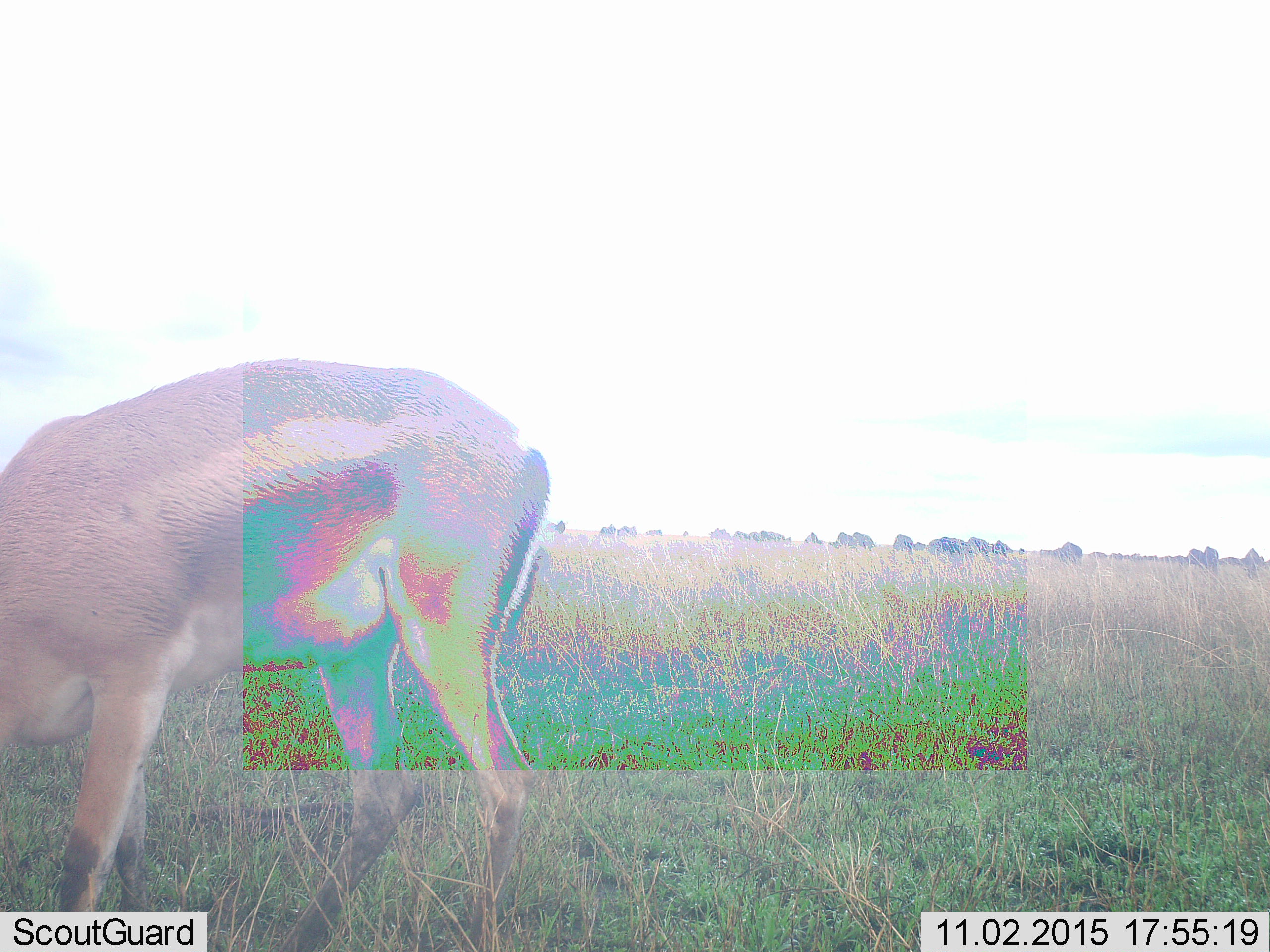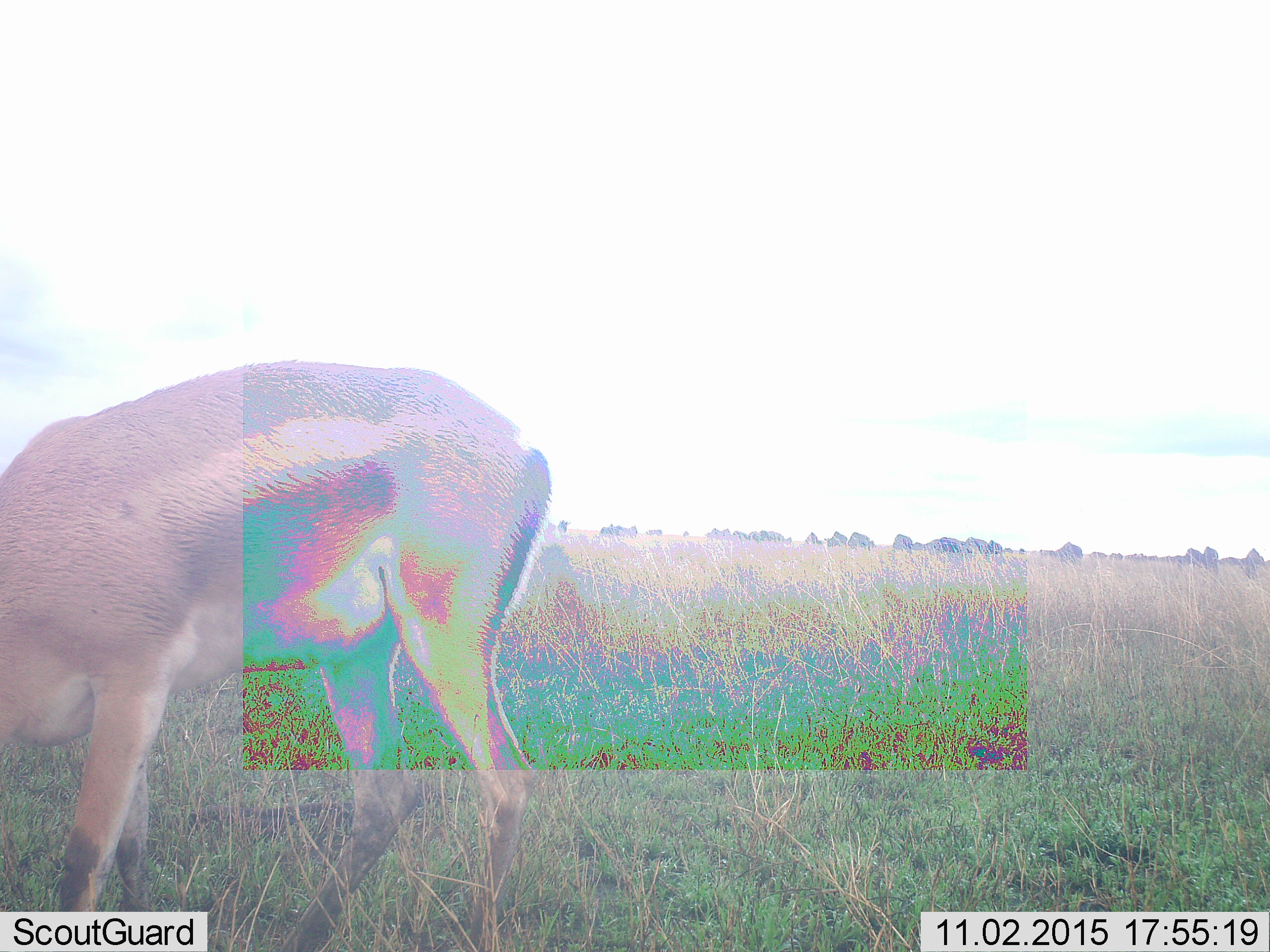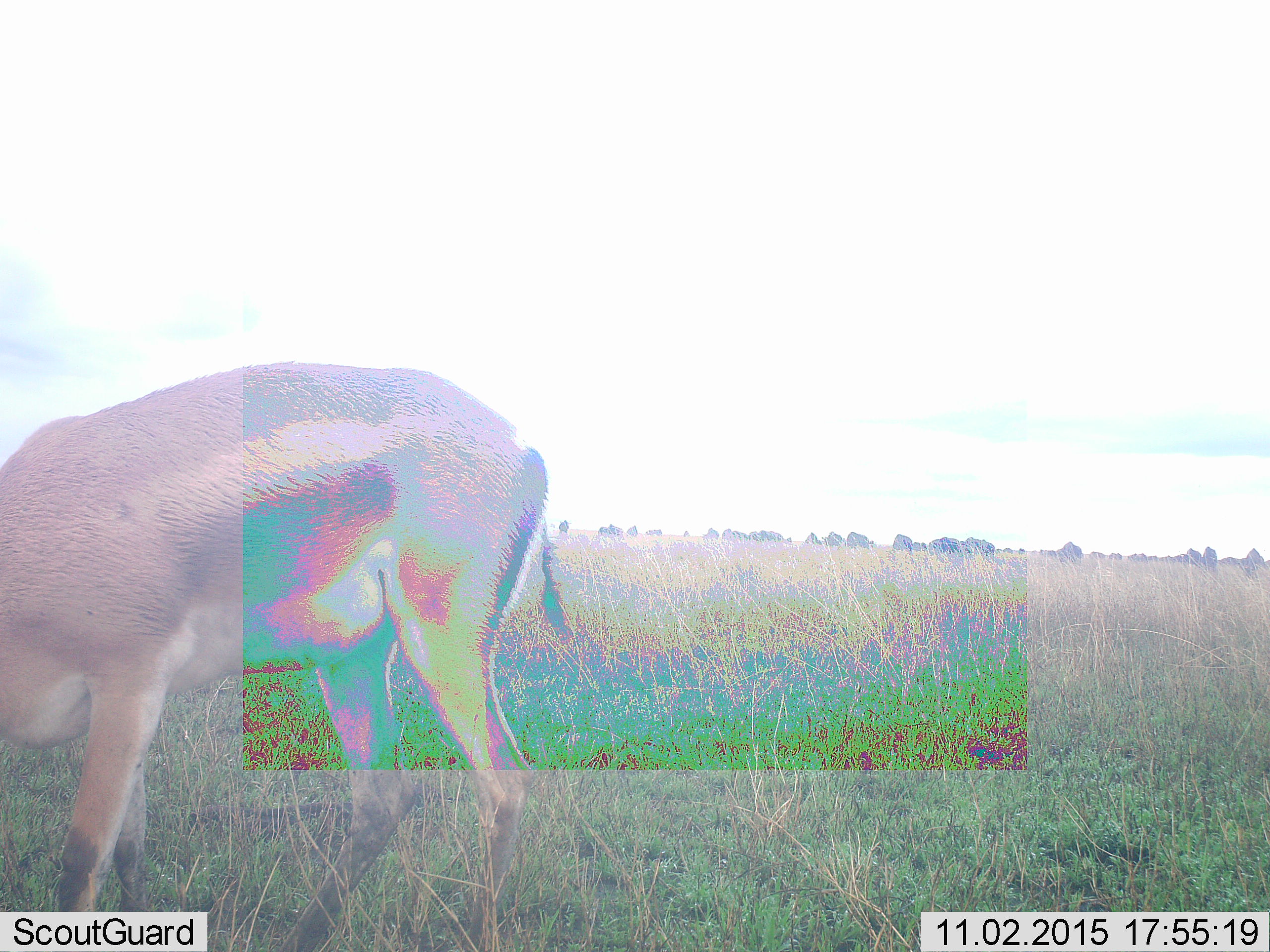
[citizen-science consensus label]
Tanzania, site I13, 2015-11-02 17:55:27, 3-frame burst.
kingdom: Animalia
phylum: Chordata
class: Mammalia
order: Artiodactyla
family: Bovidae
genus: Nanger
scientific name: Nanger granti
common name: grant's gazelle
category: gazellegrants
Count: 1.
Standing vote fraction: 20%.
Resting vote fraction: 0%.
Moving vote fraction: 0%.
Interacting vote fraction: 0%.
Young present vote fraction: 0%.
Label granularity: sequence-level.